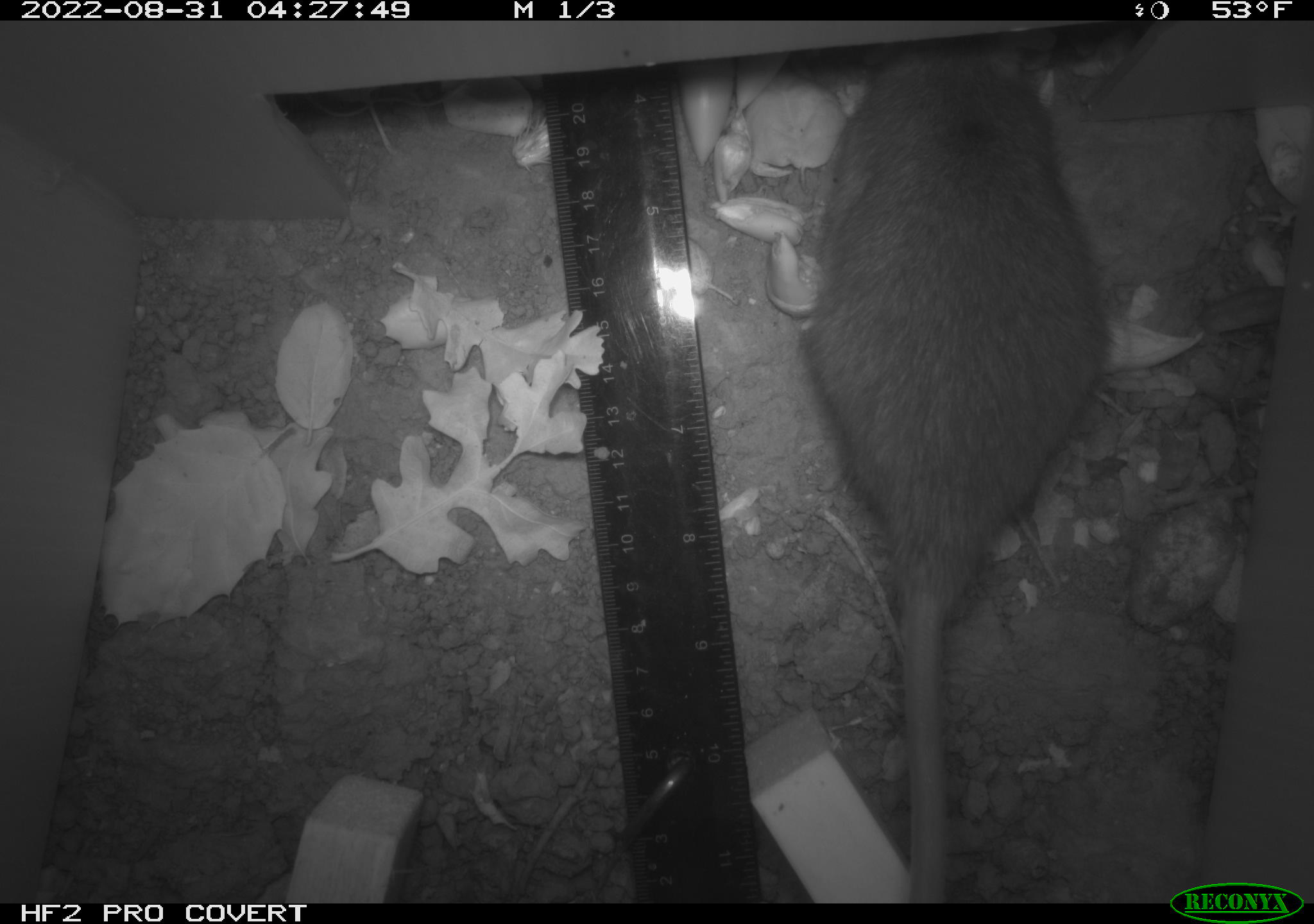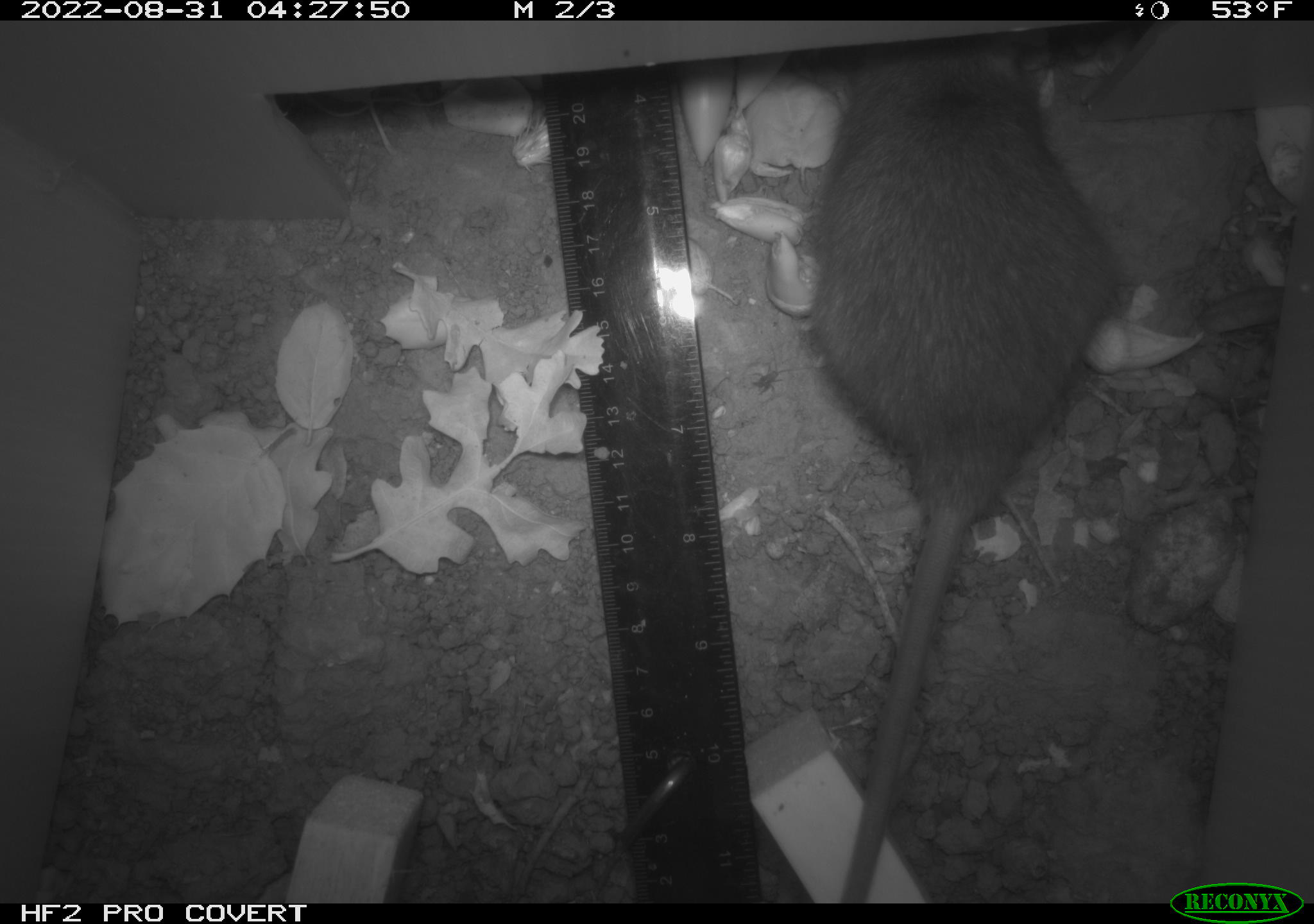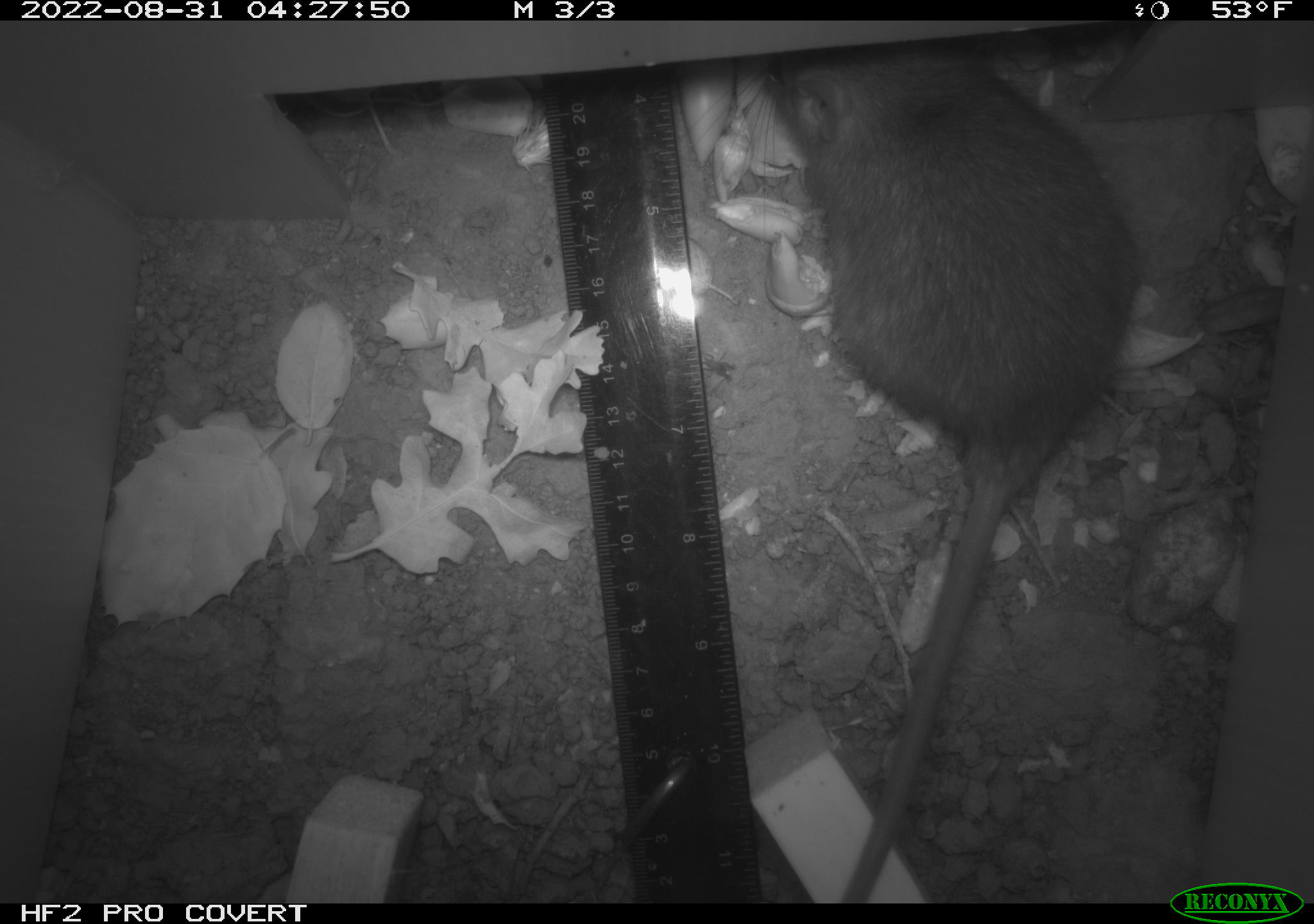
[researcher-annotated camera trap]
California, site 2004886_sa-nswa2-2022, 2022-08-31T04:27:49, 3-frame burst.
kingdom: Animalia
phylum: Chordata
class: Mammalia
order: Rodentia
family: Muridae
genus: Rattus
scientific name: Rattus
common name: rat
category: rattus species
Rattus species (rat) (Rattus).